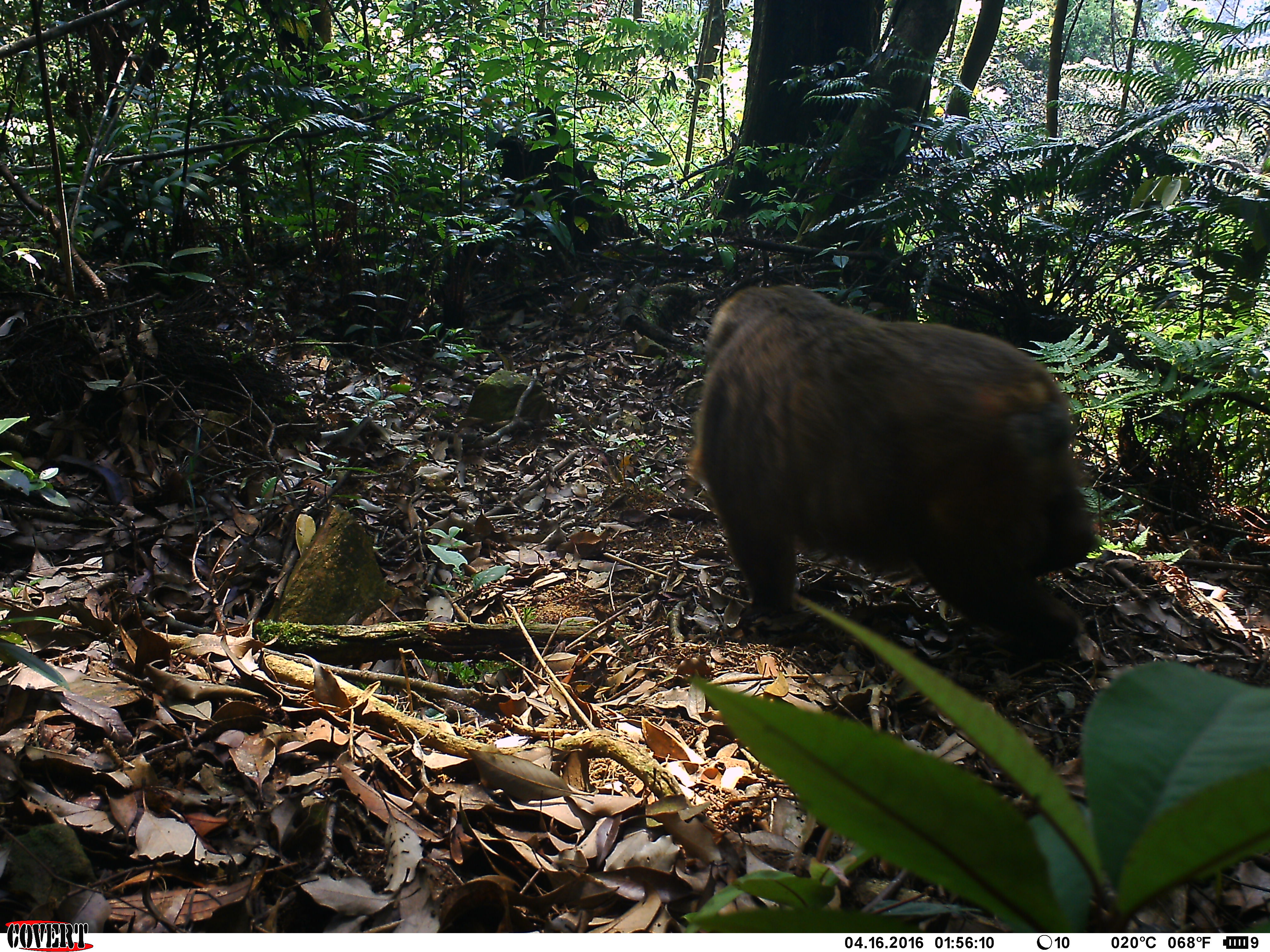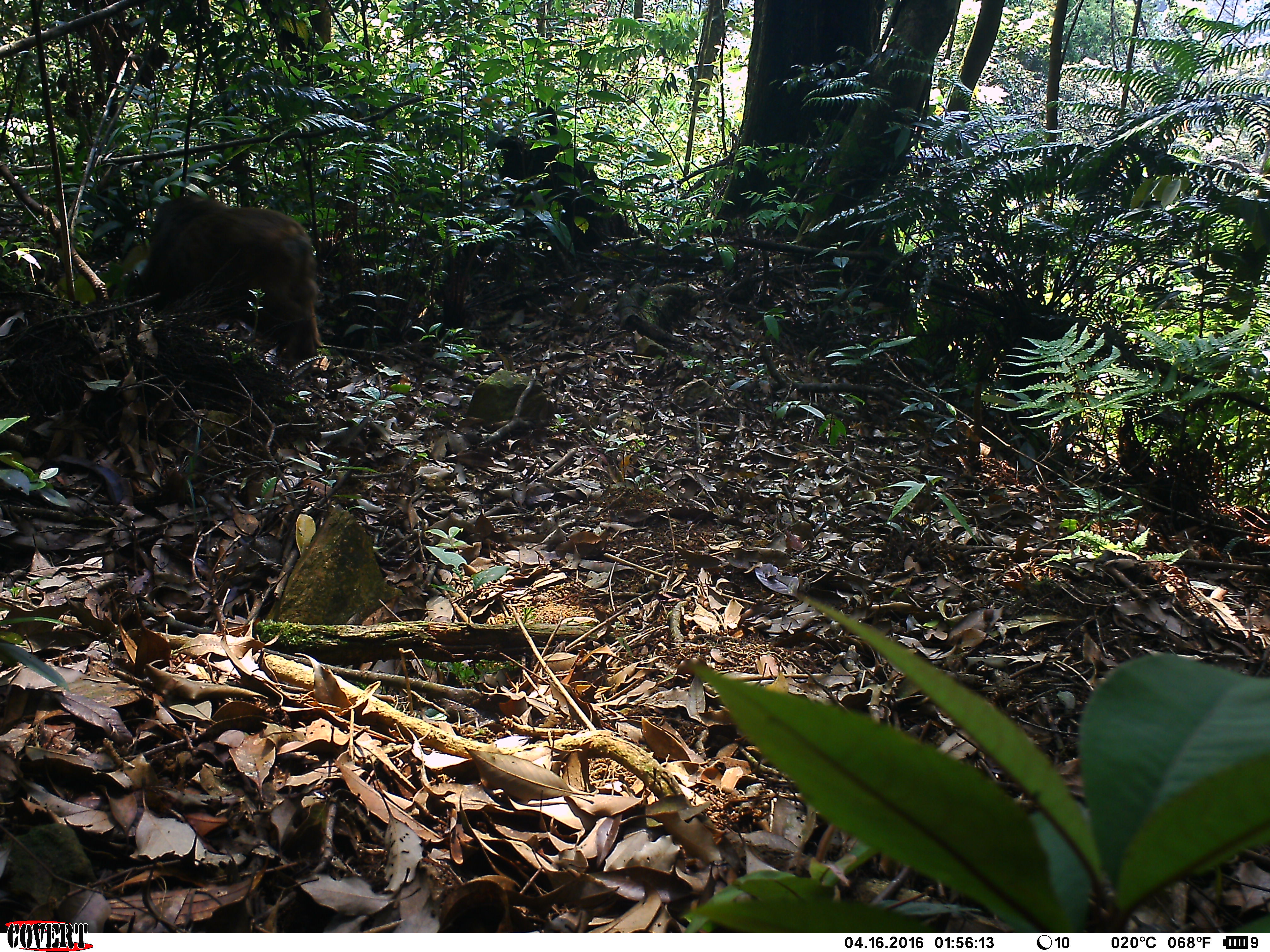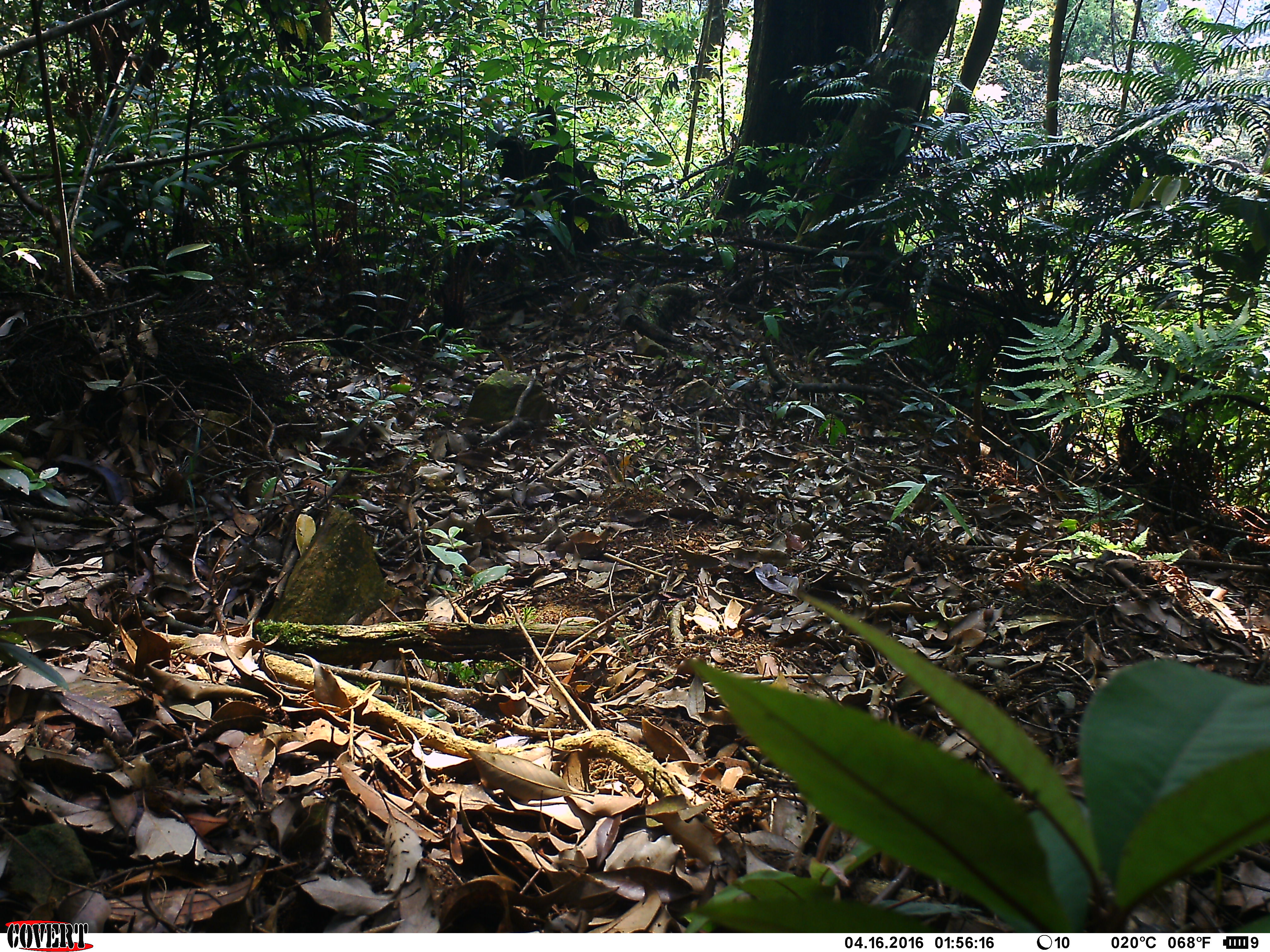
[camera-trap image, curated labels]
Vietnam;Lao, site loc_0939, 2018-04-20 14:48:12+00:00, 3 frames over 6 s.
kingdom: Animalia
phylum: Chordata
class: Mammalia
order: Primates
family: Cercopithecidae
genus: Macaca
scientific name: Macaca arctoides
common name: stump-tailed macaque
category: stump tailed macaque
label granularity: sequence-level